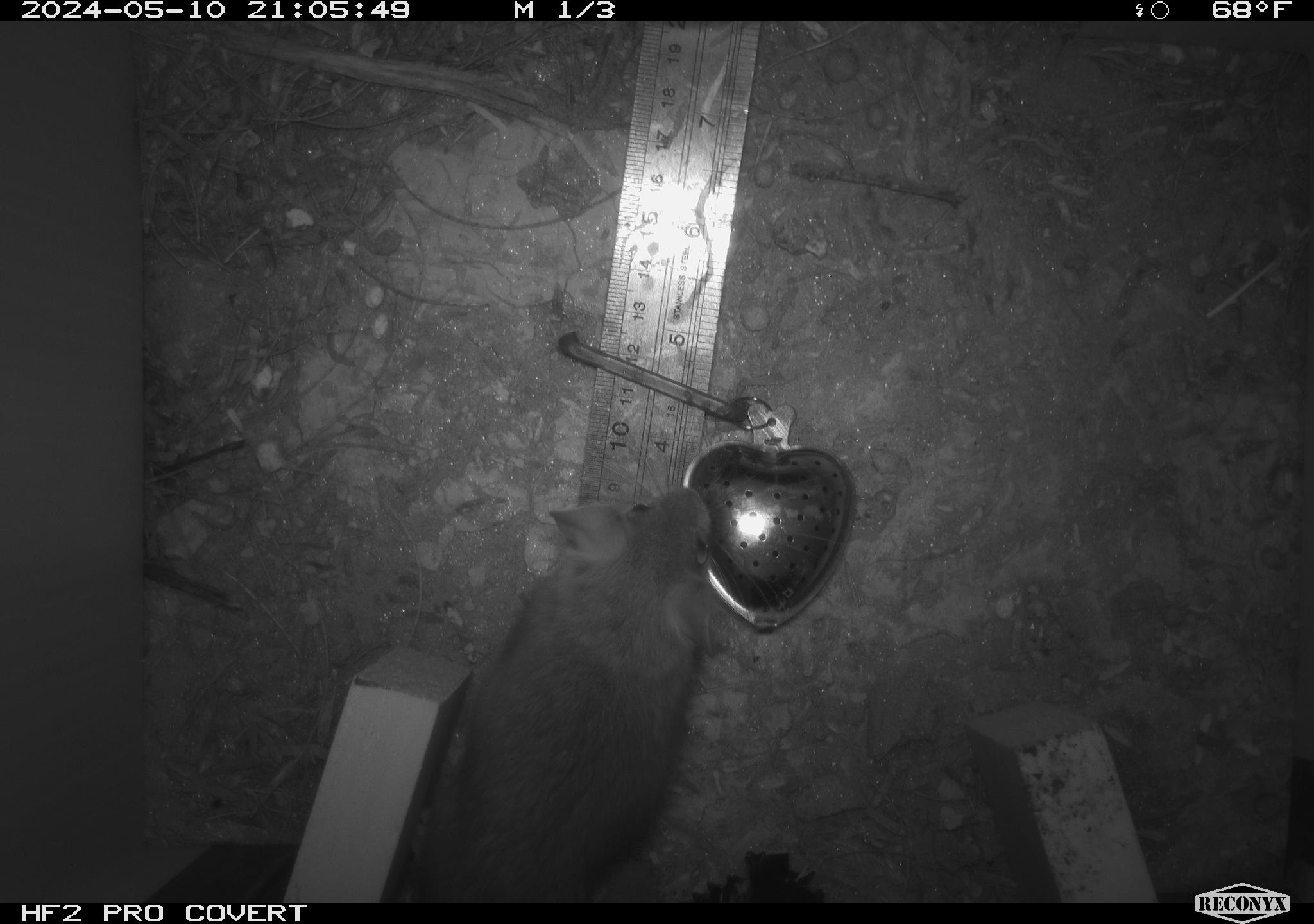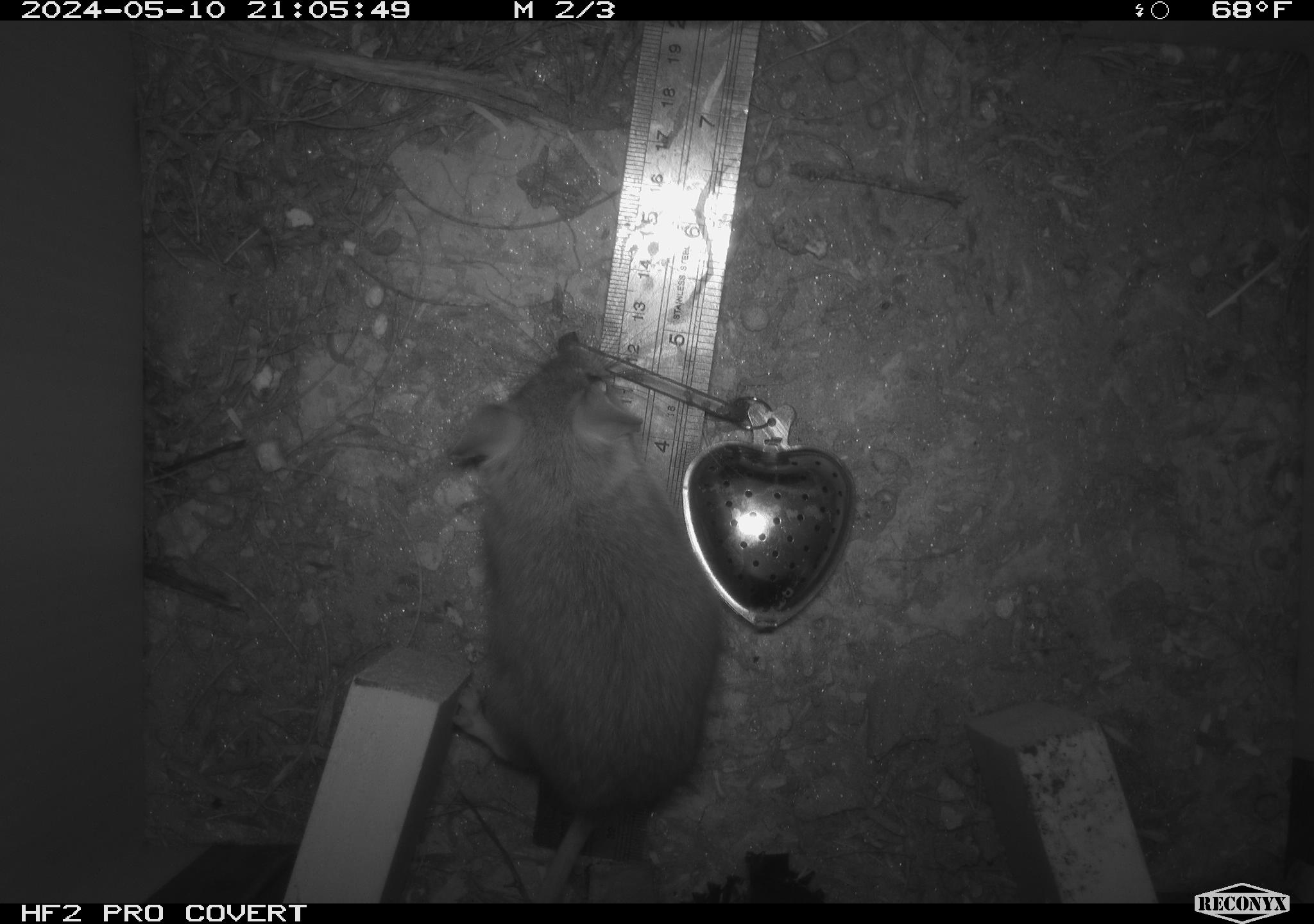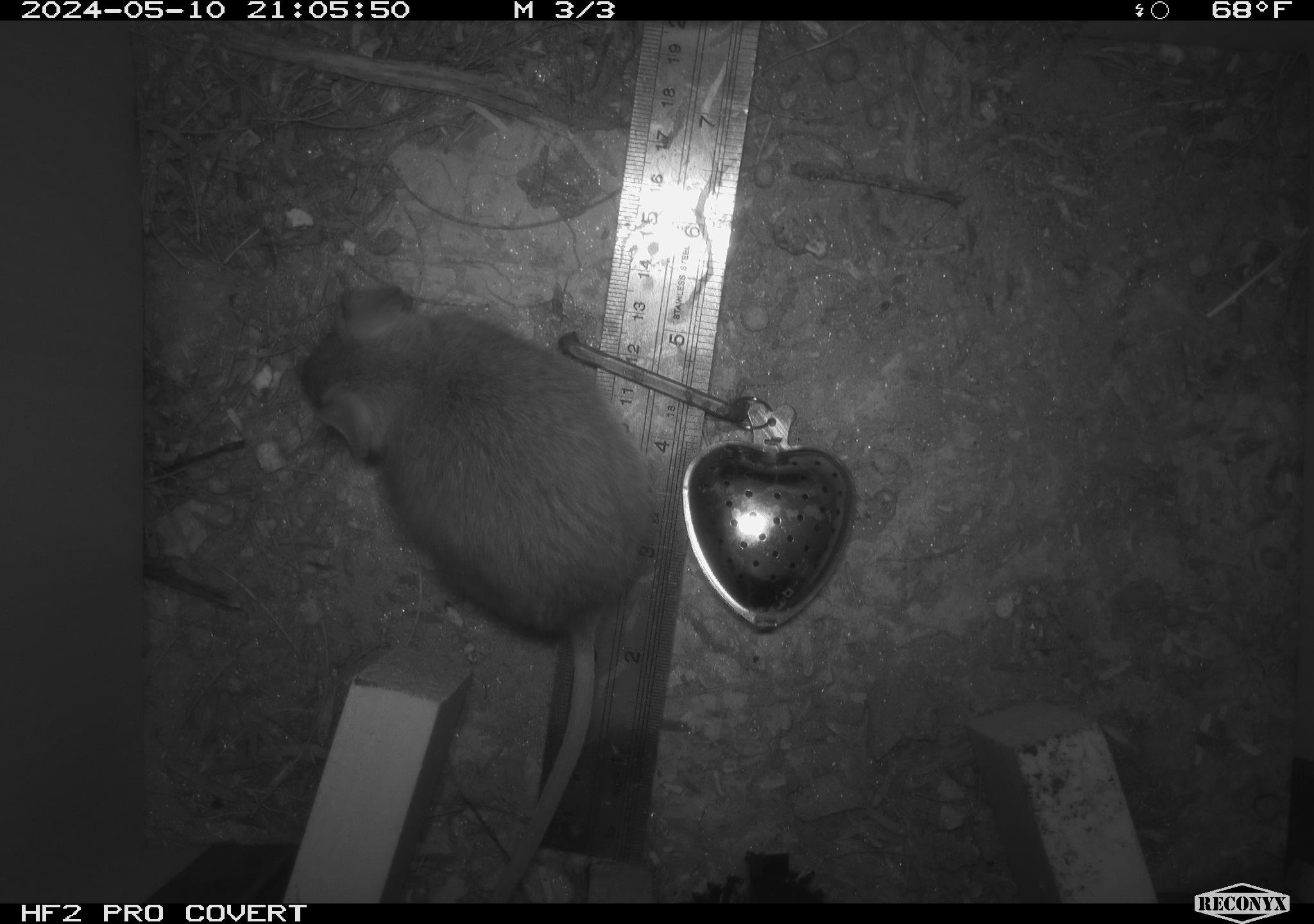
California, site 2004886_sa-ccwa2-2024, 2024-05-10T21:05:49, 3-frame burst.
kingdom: Animalia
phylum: Chordata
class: Mammalia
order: Rodentia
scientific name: Rodentia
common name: mouse species